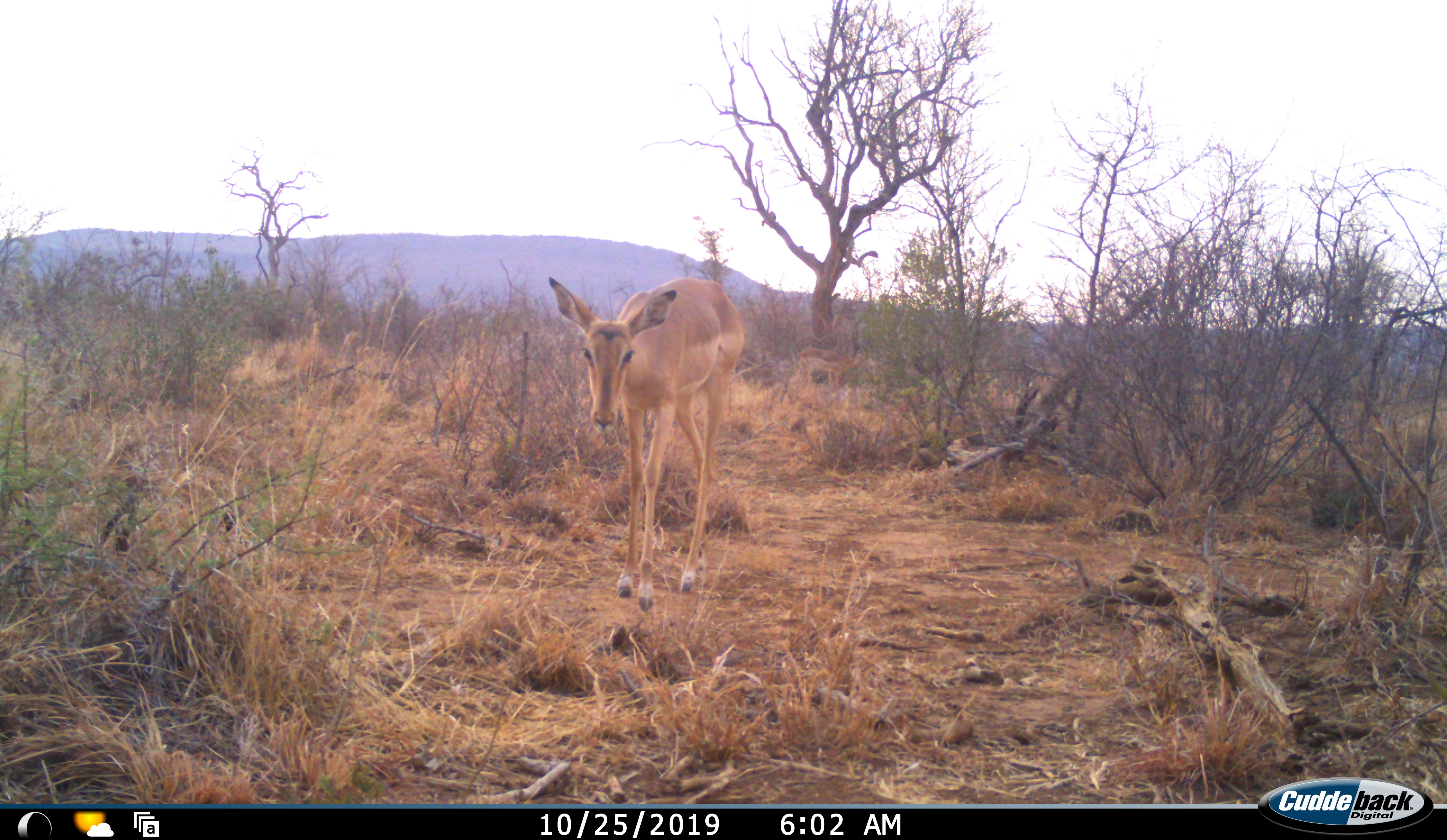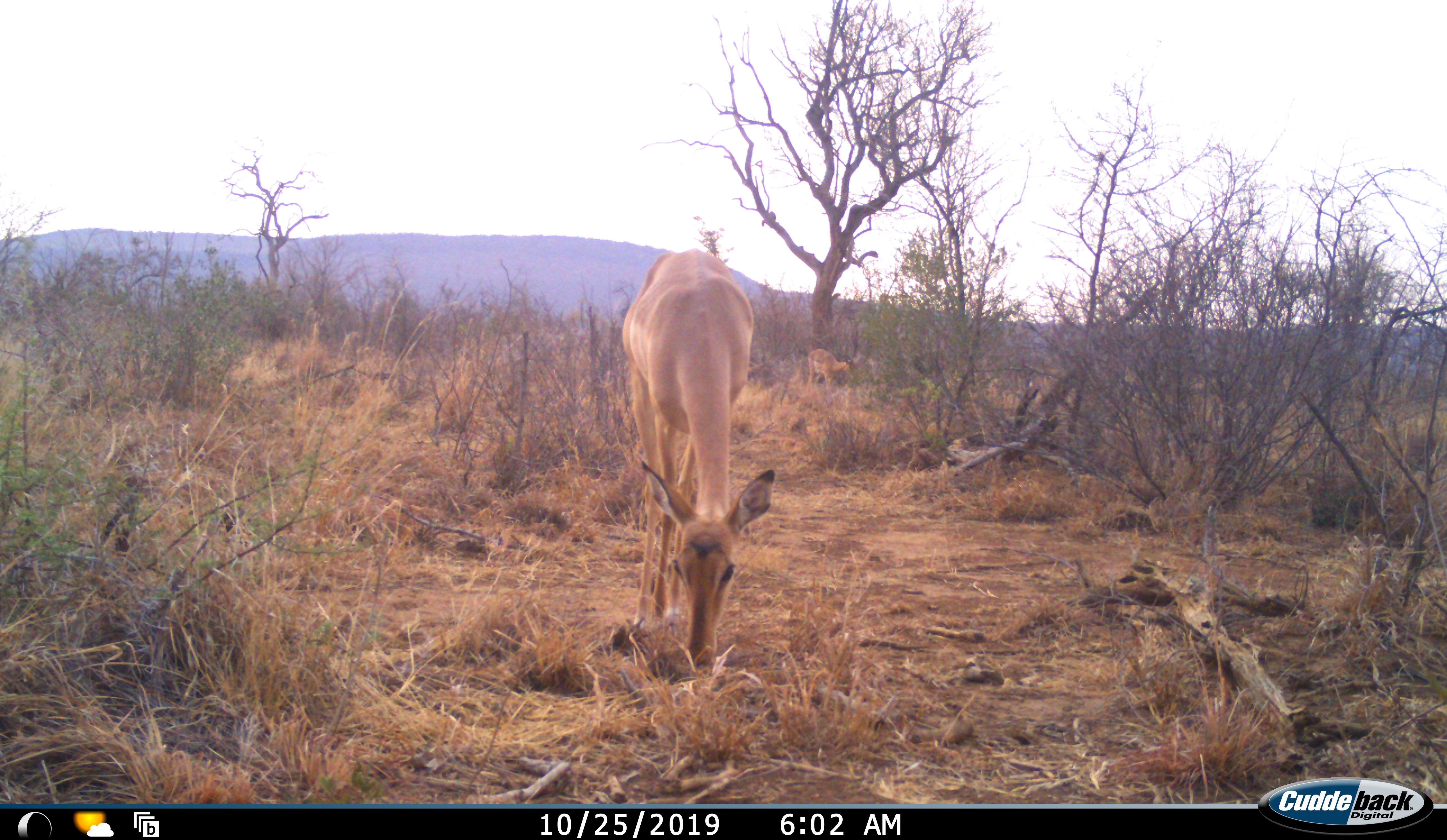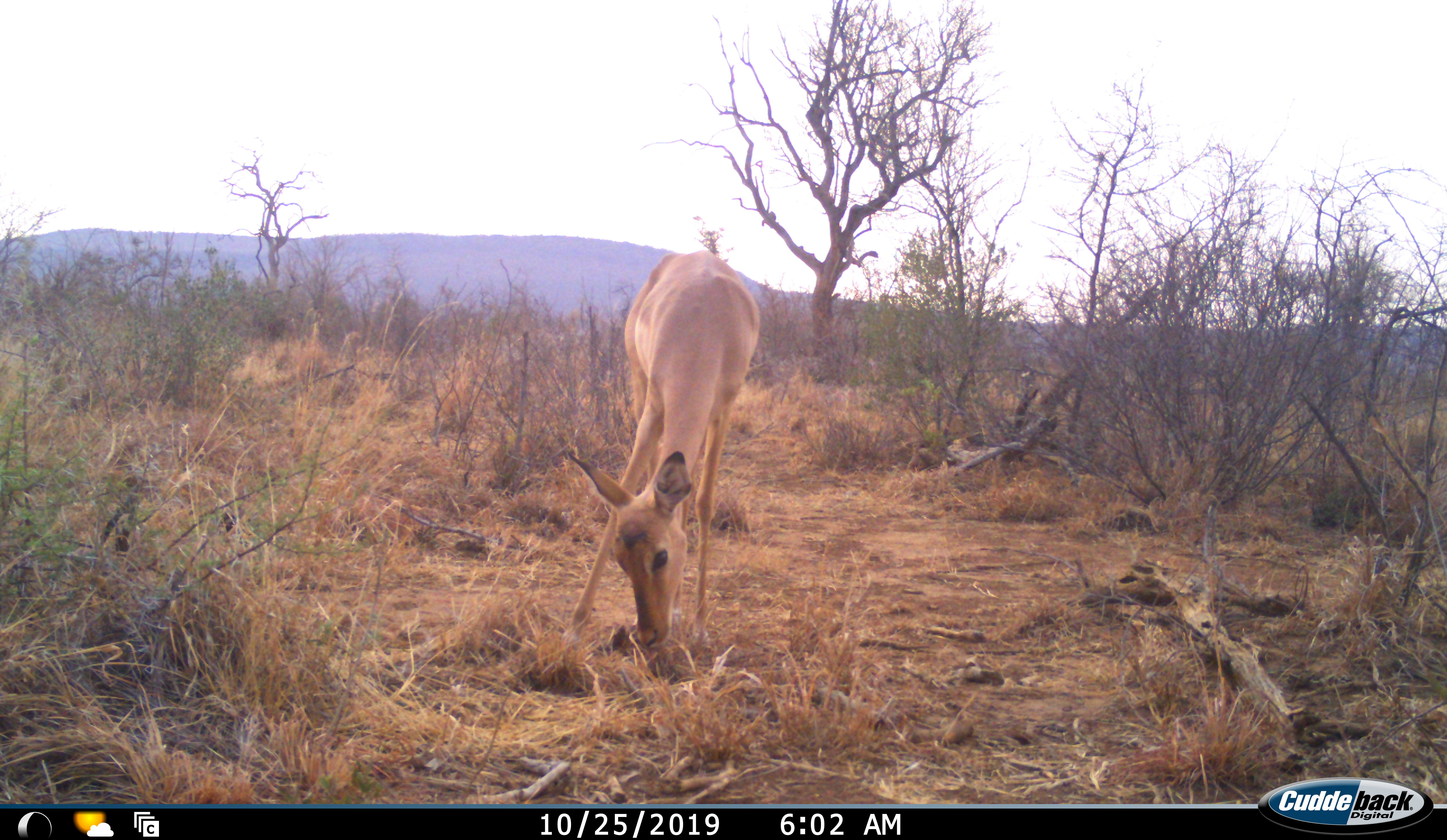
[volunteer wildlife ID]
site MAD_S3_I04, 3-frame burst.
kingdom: Animalia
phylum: Chordata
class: Mammalia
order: Artiodactyla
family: Bovidae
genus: Aepyceros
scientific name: Aepyceros melampus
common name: impala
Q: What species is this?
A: Impala (Aepyceros melampus).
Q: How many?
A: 1.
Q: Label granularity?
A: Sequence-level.